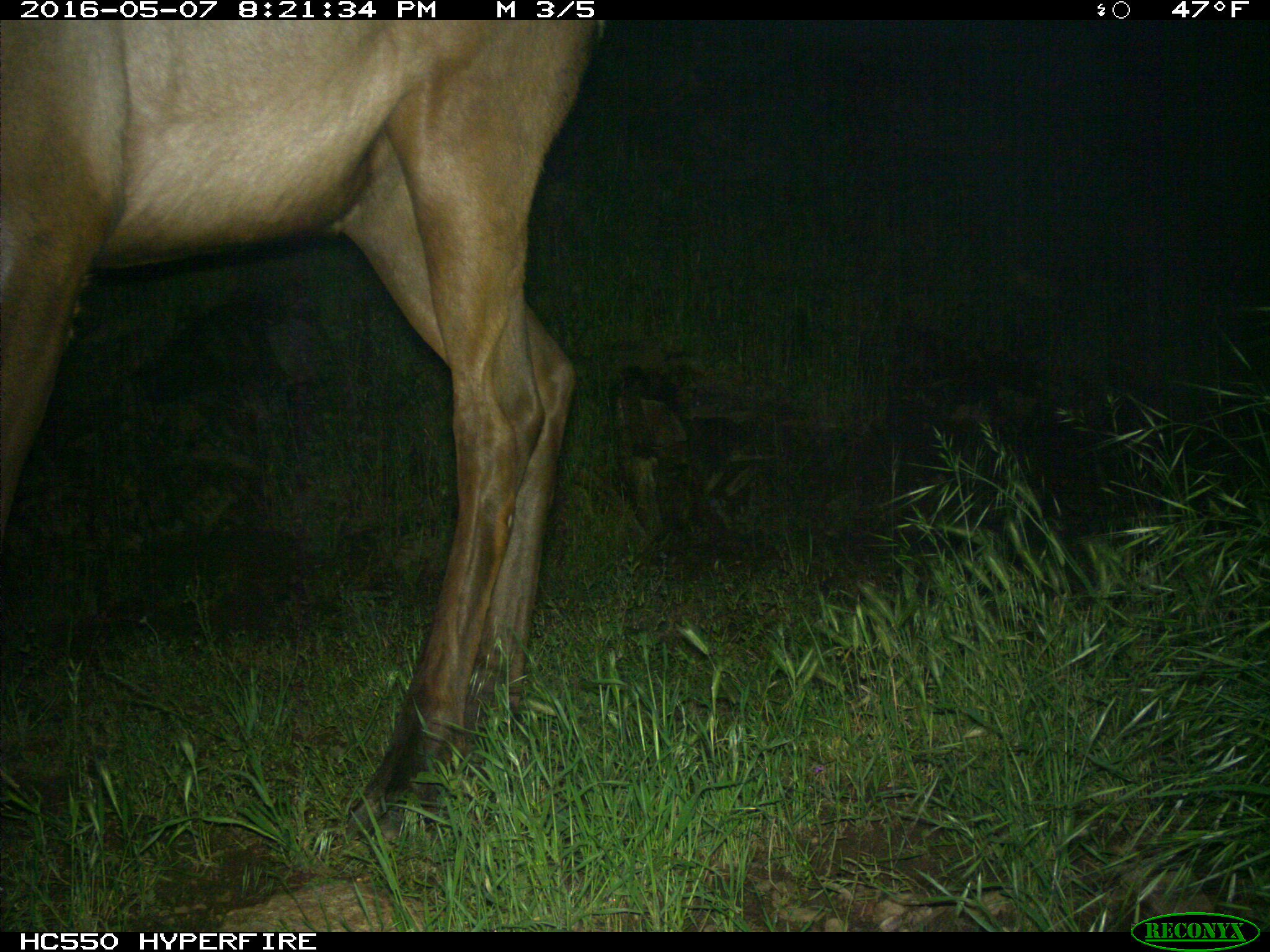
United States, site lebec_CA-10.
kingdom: Animalia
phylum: Chordata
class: Mammalia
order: Artiodactyla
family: Cervidae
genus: Cervus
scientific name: Cervus canadensis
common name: elk